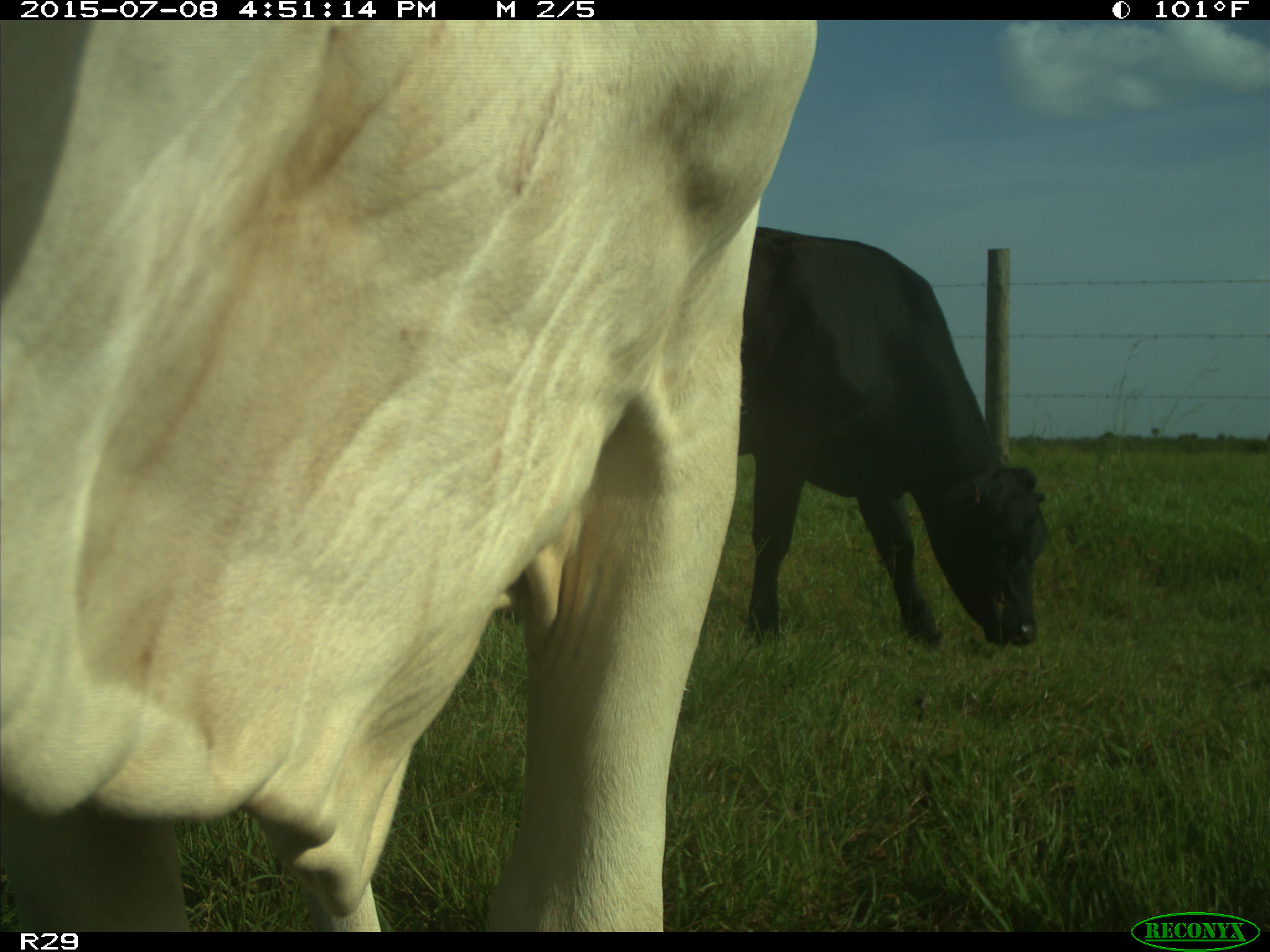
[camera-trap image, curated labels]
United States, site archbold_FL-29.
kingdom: Animalia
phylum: Chordata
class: Mammalia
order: Artiodactyla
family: Bovidae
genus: Bos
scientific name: Bos taurus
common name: domestic cow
Bos taurus (domestic cow).